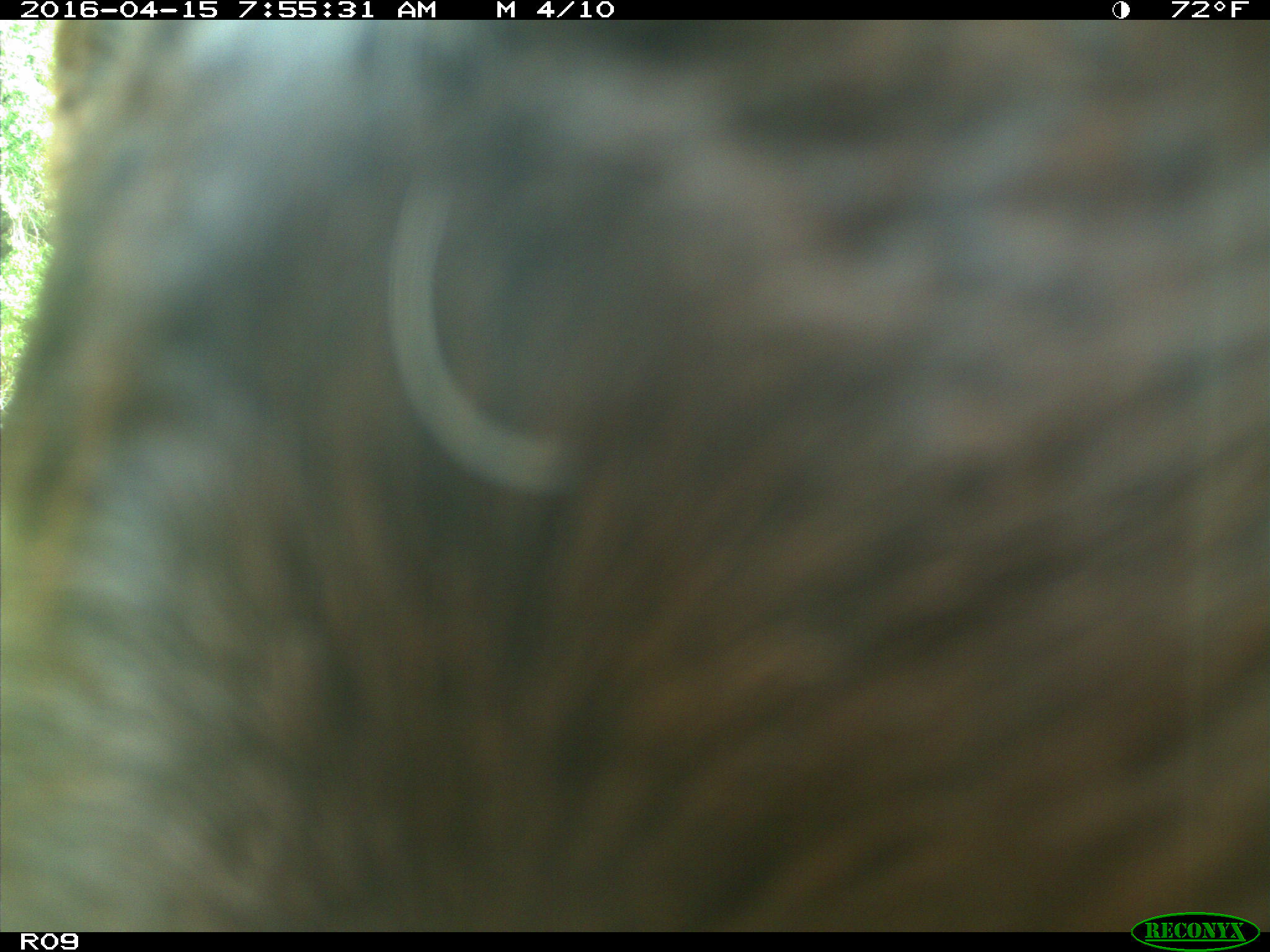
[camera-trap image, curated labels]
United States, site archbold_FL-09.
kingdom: Animalia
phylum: Chordata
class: Mammalia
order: Artiodactyla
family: Bovidae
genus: Bos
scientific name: Bos taurus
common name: domestic cow